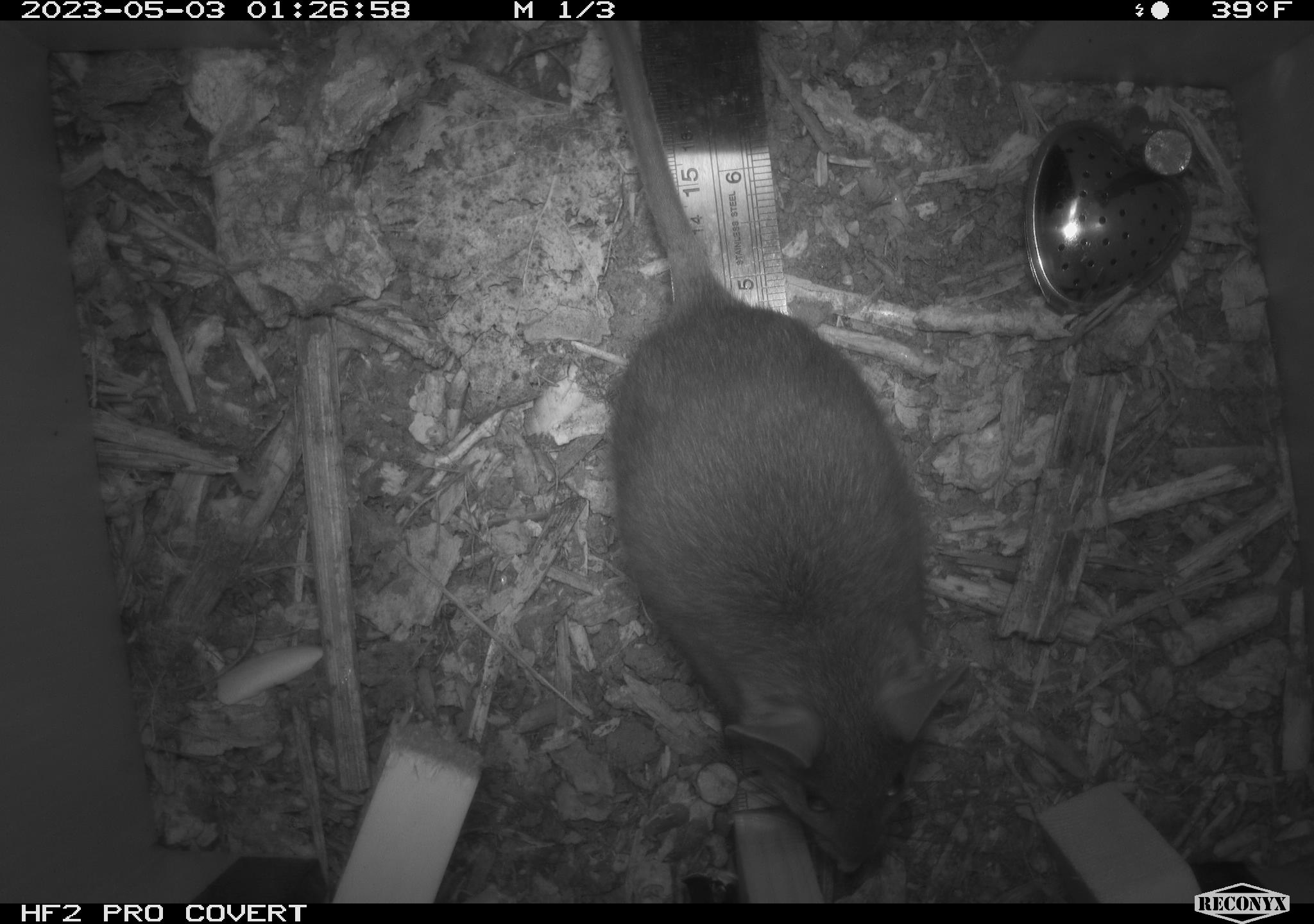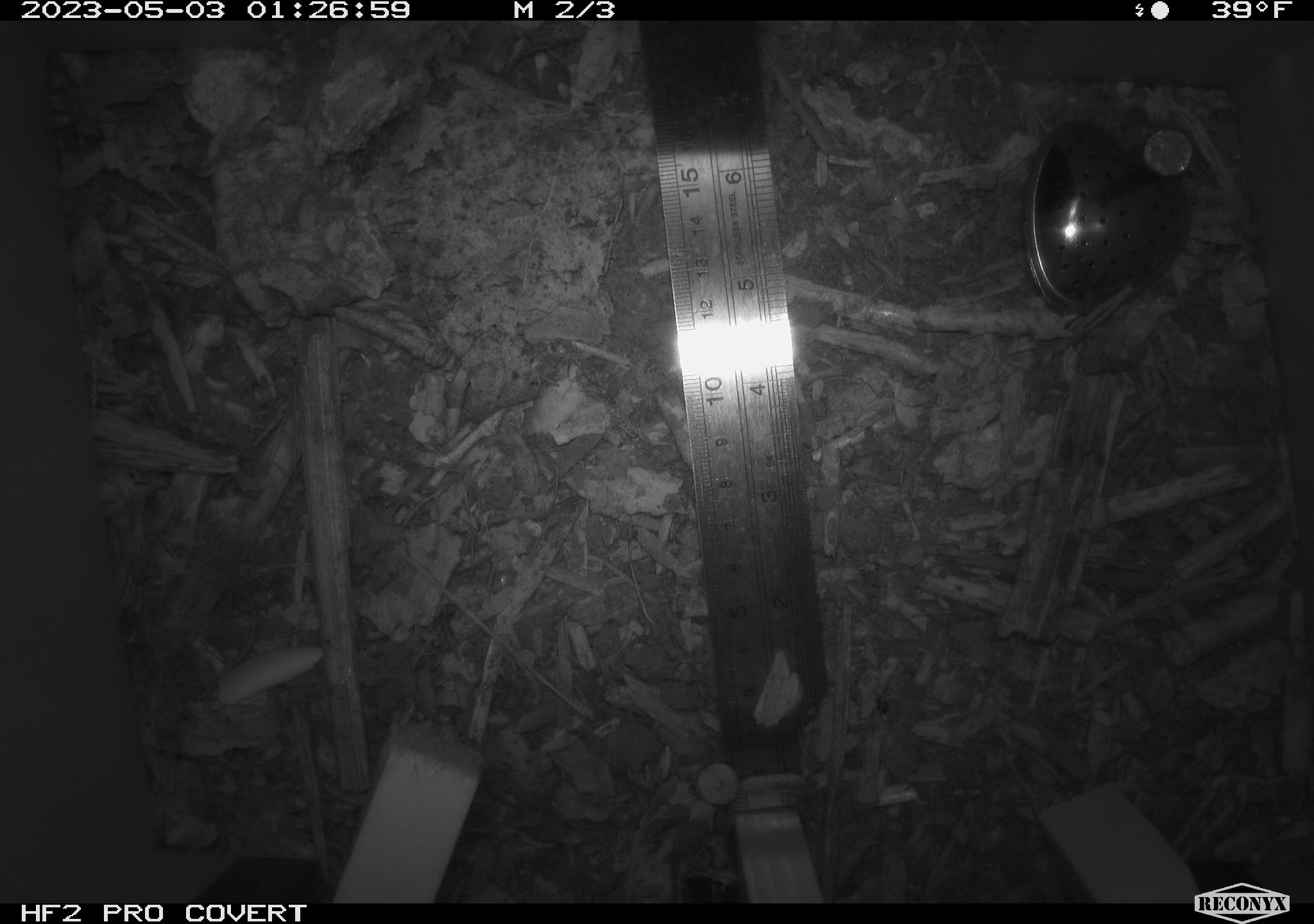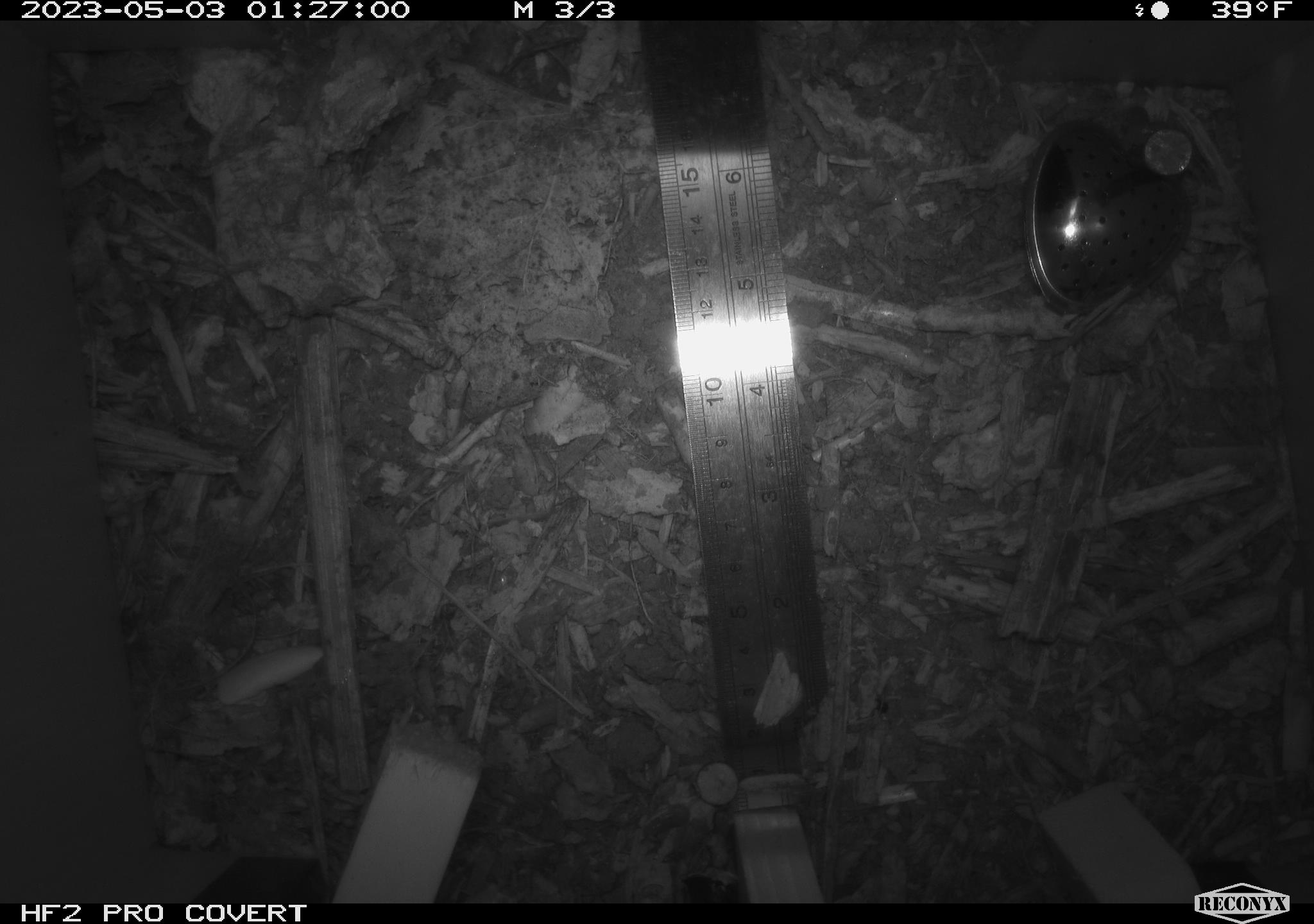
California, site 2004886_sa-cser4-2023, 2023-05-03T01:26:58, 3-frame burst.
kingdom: Animalia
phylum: Chordata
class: Mammalia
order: Rodentia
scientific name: Rodentia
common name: woodrat or rat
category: woodrat or rat species